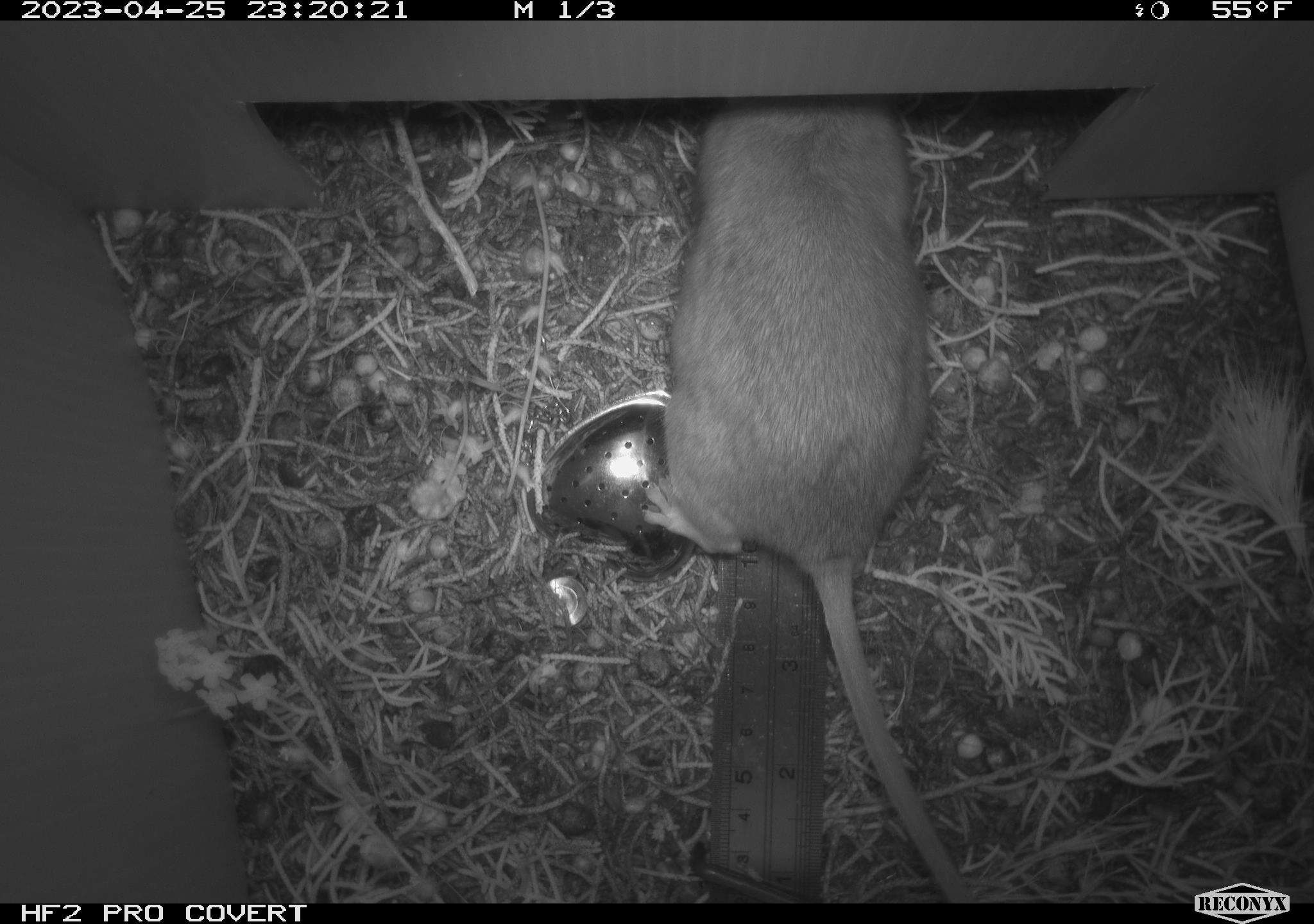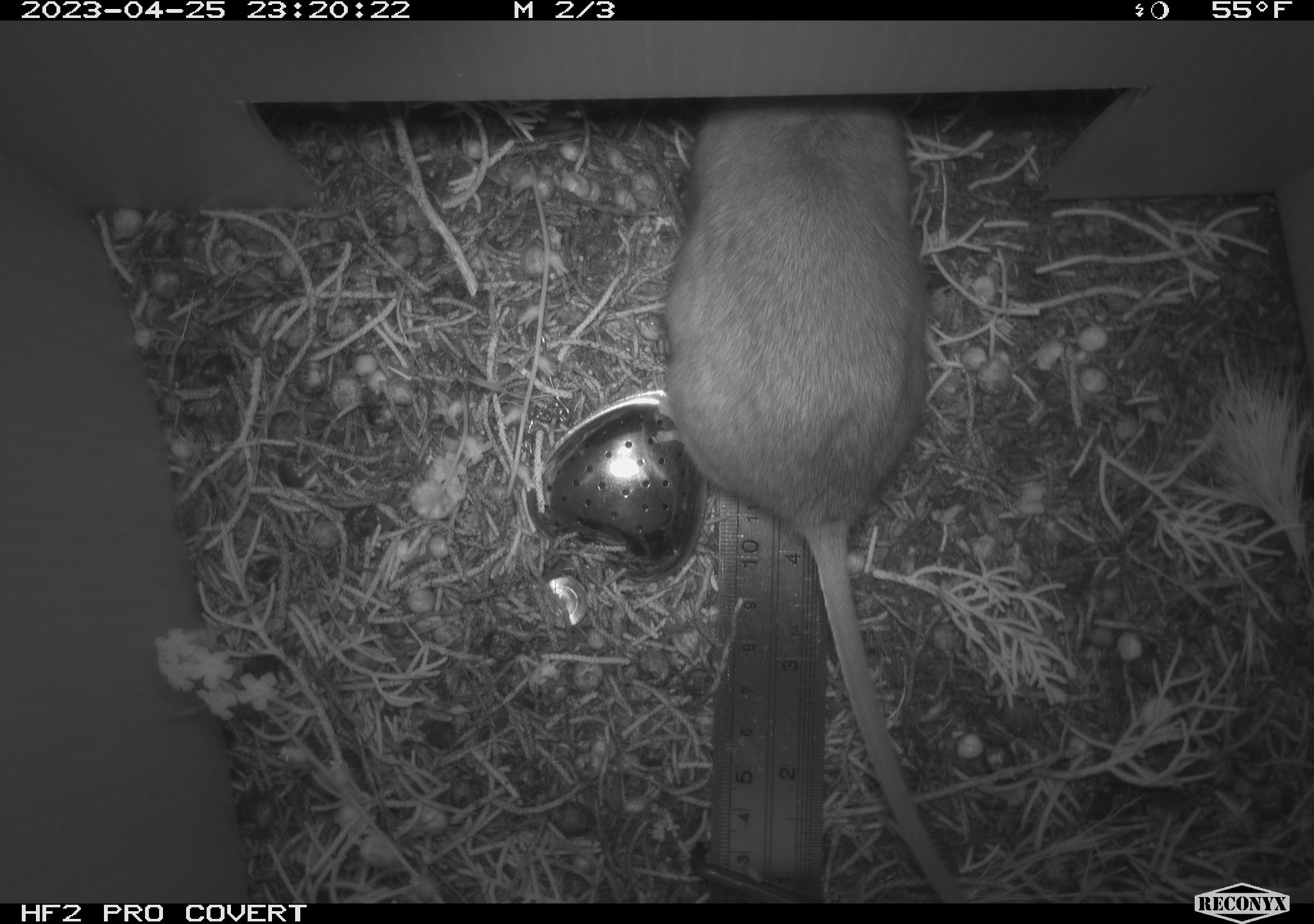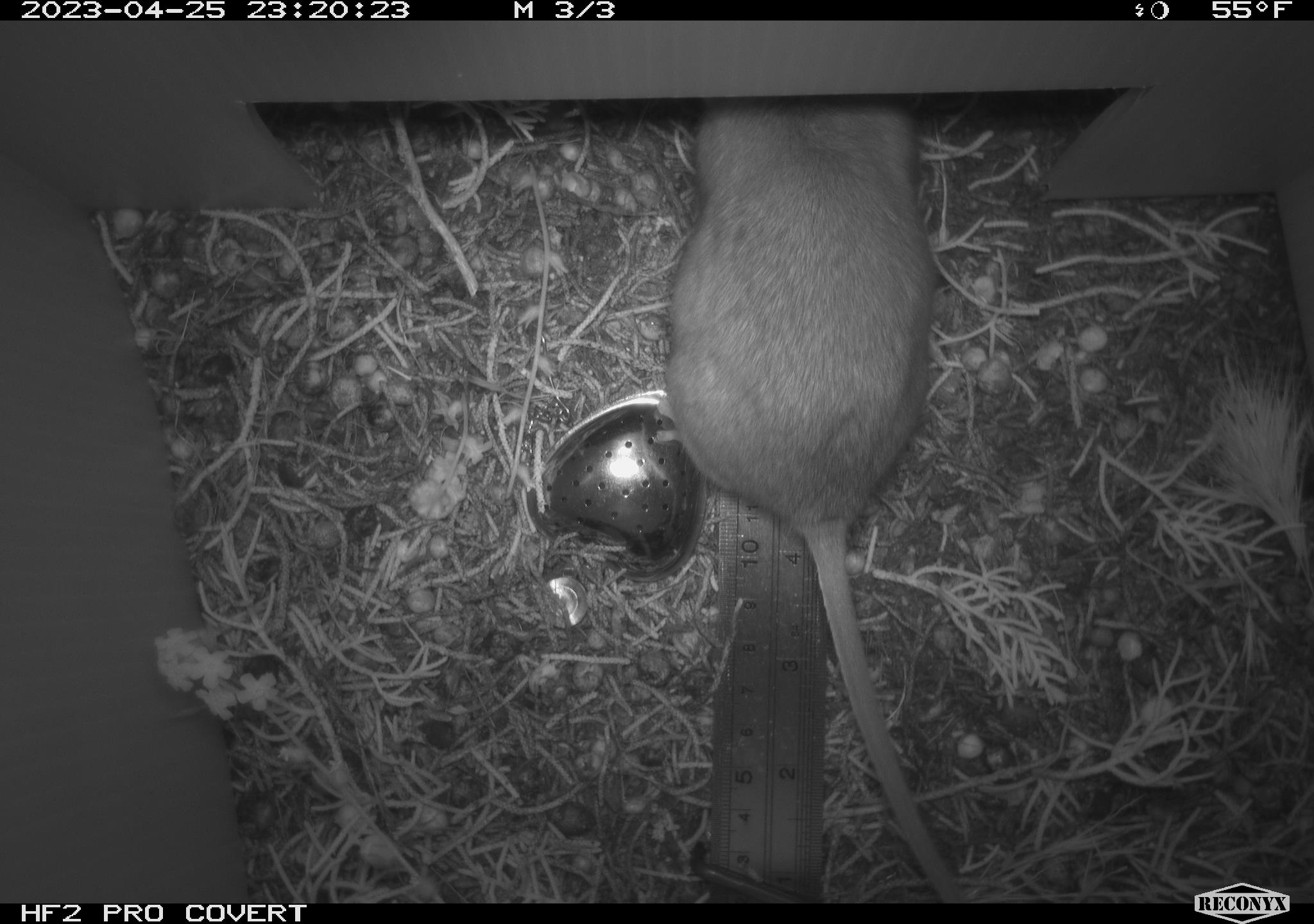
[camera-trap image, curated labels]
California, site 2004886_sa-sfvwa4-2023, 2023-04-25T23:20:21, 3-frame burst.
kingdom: Animalia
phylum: Chordata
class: Mammalia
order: Rodentia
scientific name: Rodentia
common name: mouse species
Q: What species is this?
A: Mouse species (Rodentia).